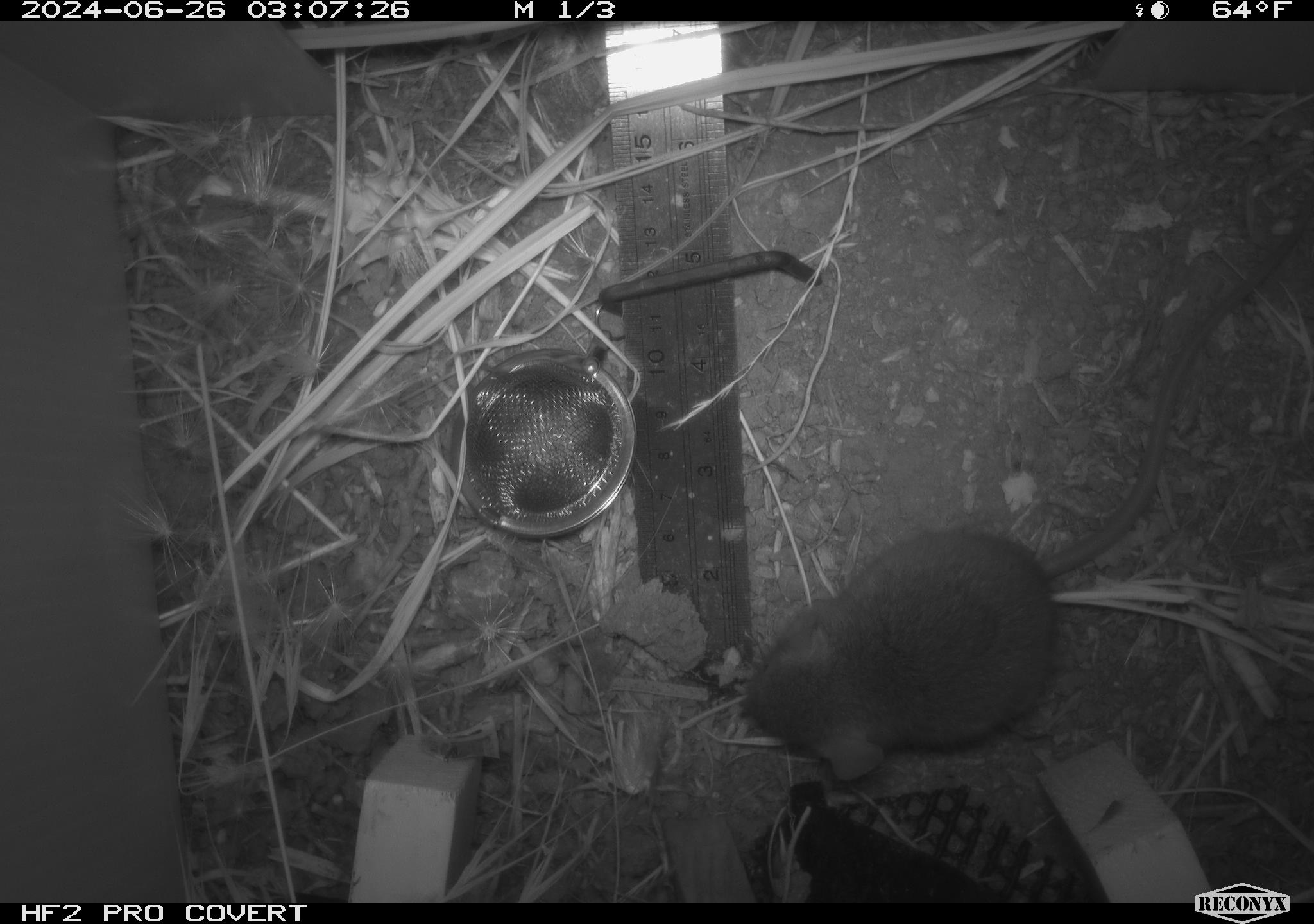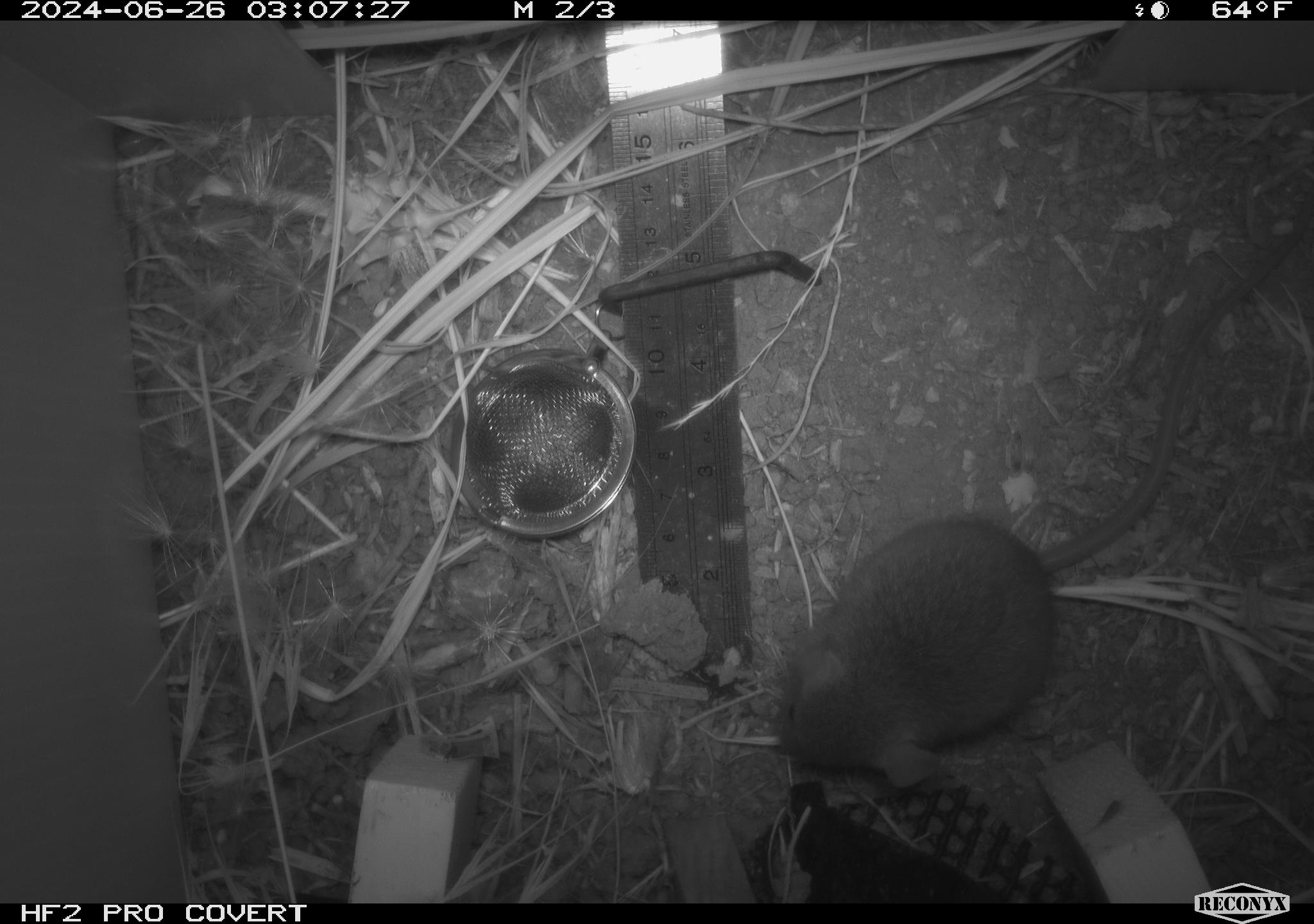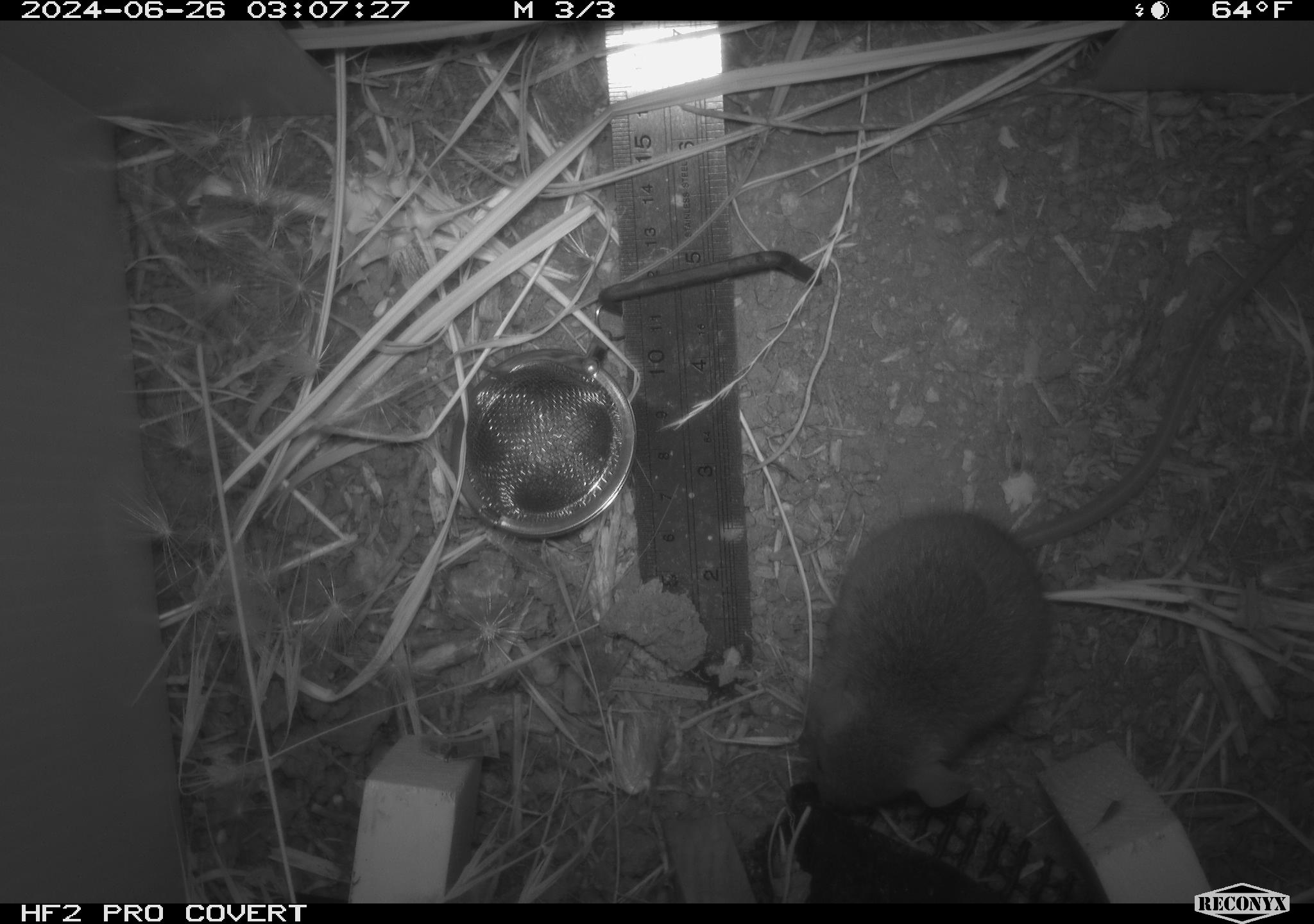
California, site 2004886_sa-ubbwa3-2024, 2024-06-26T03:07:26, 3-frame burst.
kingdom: Animalia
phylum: Chordata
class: Mammalia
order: Rodentia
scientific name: Rodentia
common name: mouse species